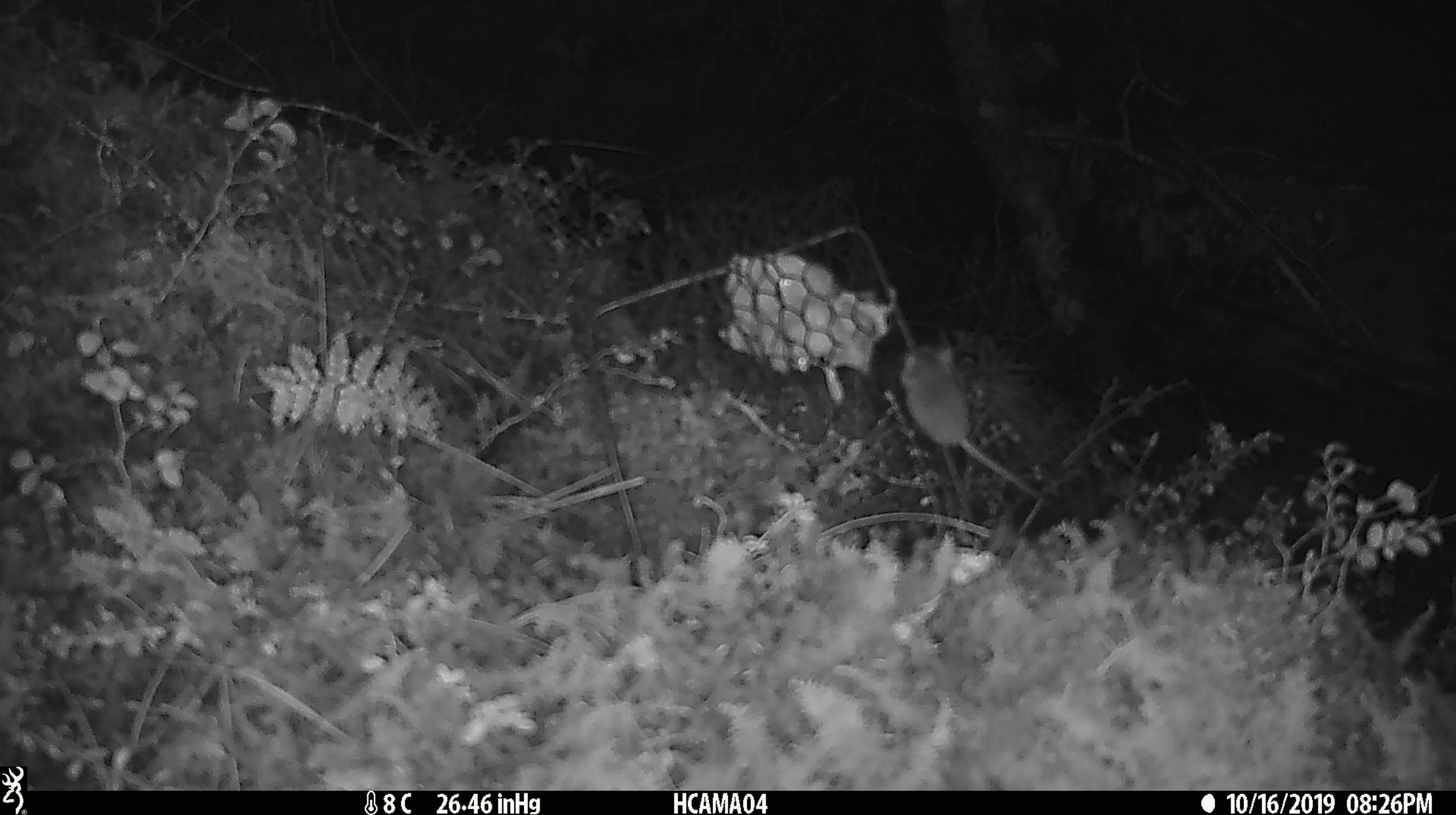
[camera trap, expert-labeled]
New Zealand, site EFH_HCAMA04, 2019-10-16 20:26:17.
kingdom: Animalia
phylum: Chordata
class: Mammalia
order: Rodentia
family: Muridae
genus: Mus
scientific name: Mus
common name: mouse